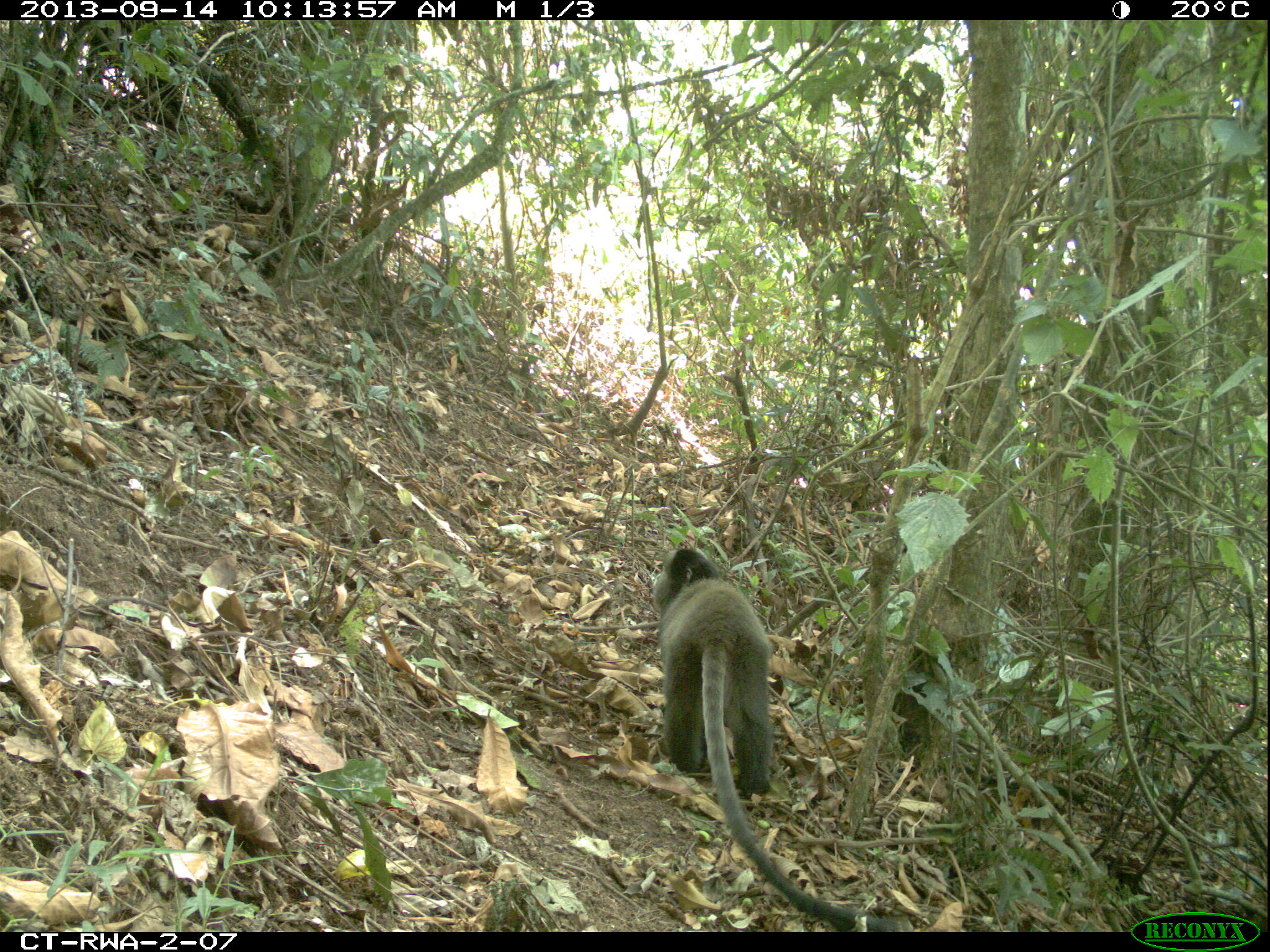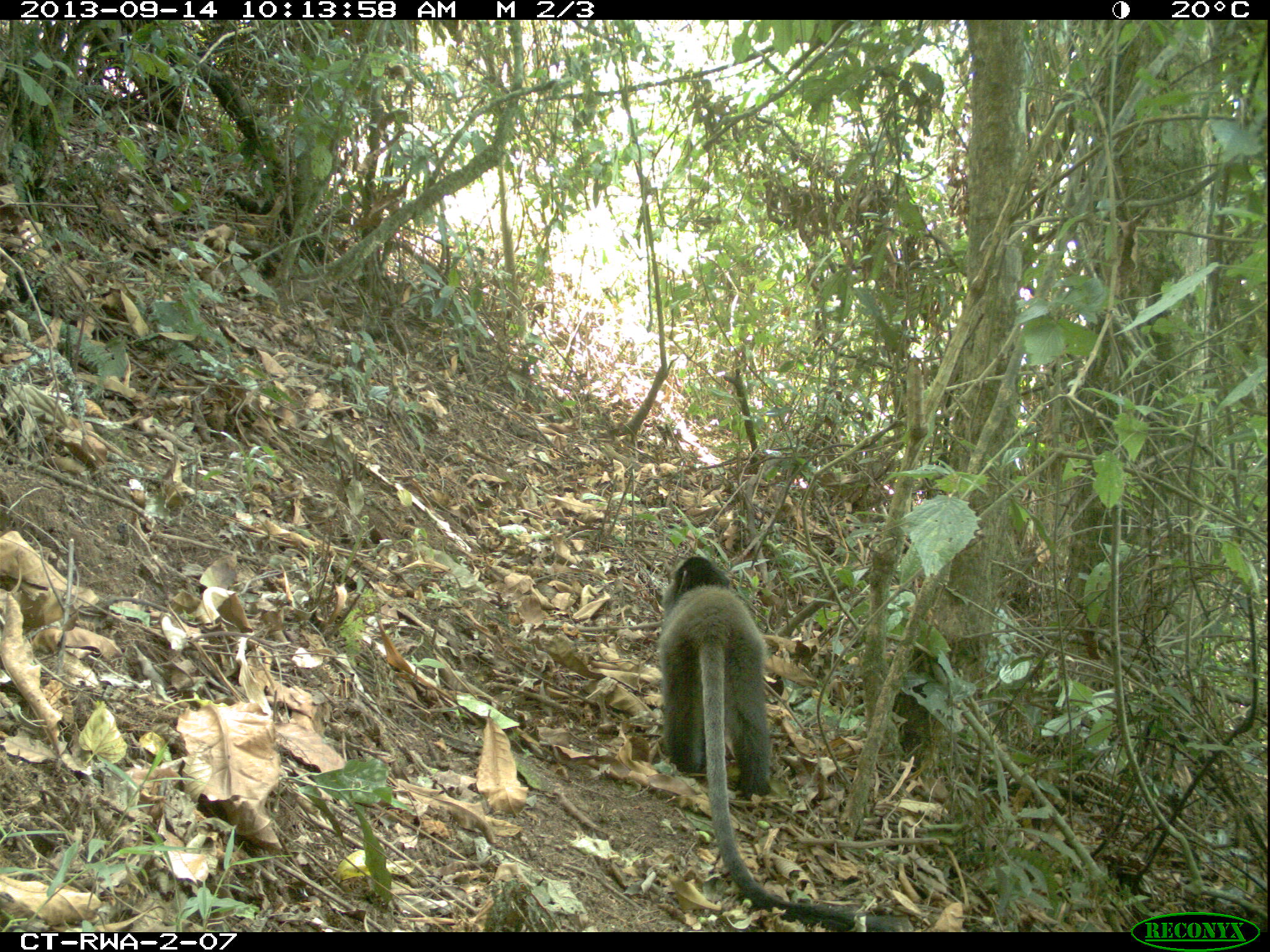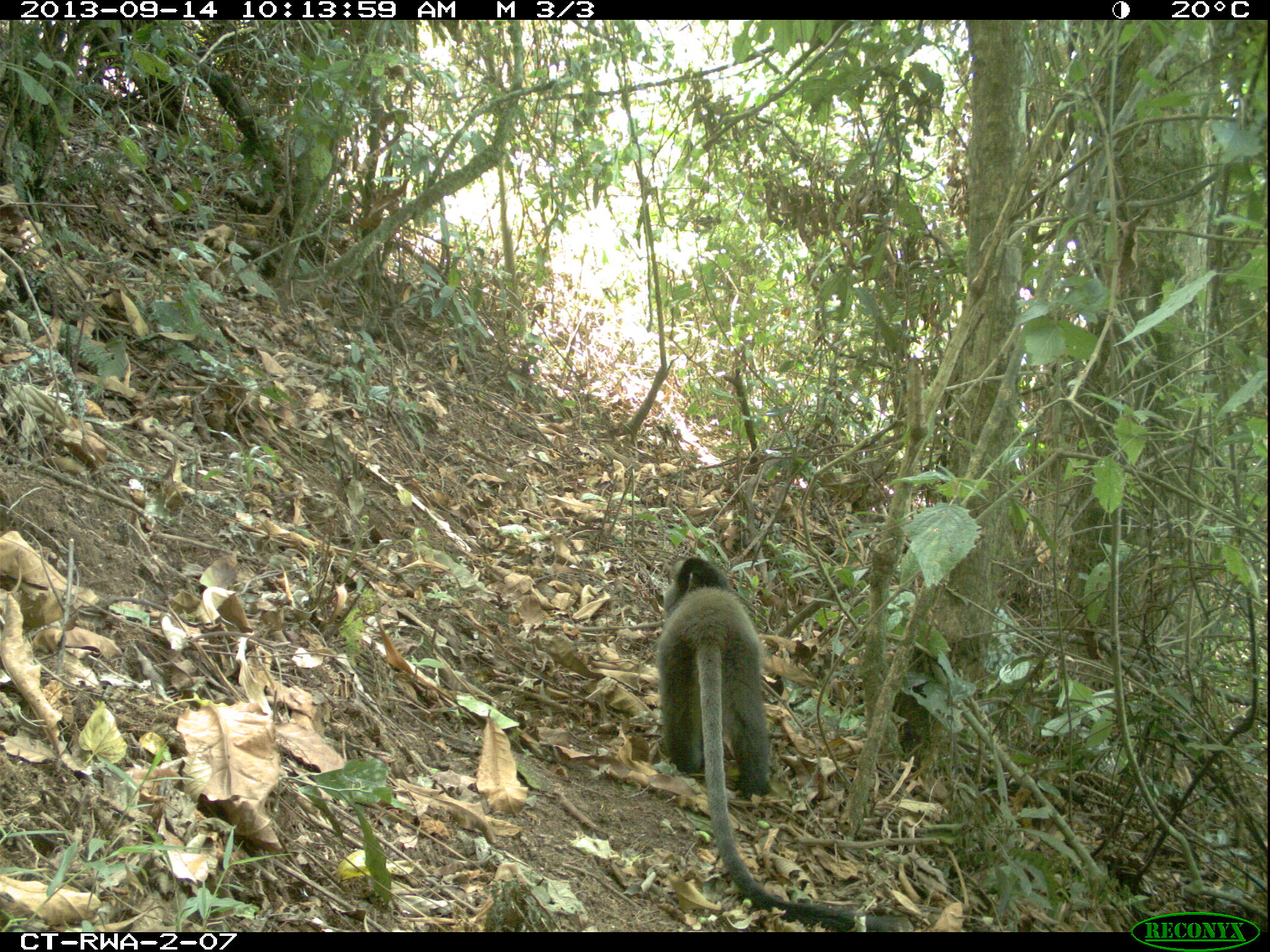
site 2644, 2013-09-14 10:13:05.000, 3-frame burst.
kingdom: Animalia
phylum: Chordata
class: Mammalia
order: Primates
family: Cercopithecidae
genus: Cercopithecus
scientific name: Cercopithecus mitis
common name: blue monkey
Cercopithecus mitis (blue monkey), count 1.